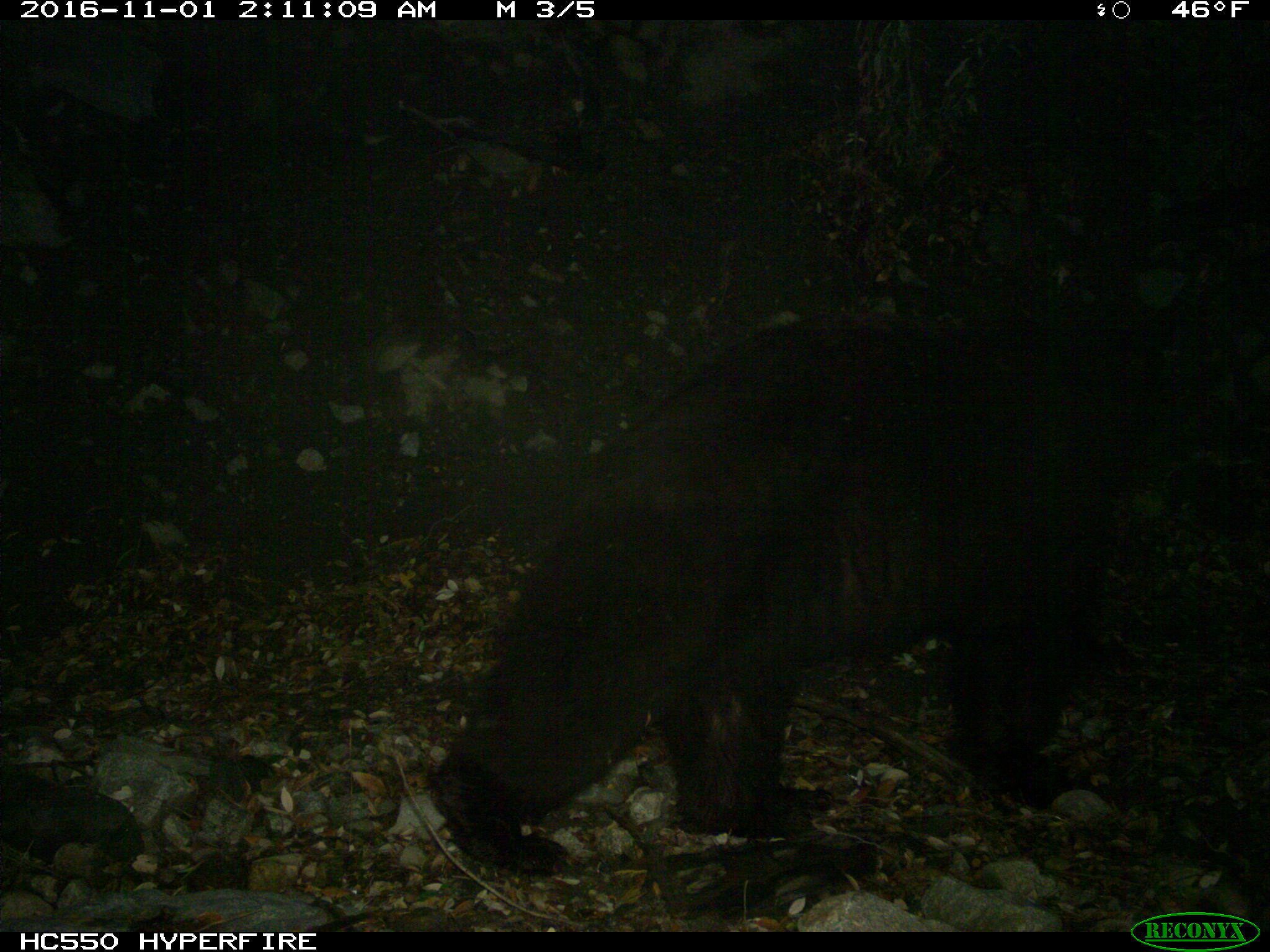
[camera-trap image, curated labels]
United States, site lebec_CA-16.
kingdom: Animalia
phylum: Chordata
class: Mammalia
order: Carnivora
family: Ursidae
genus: Ursus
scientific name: Ursus americanus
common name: american black bear